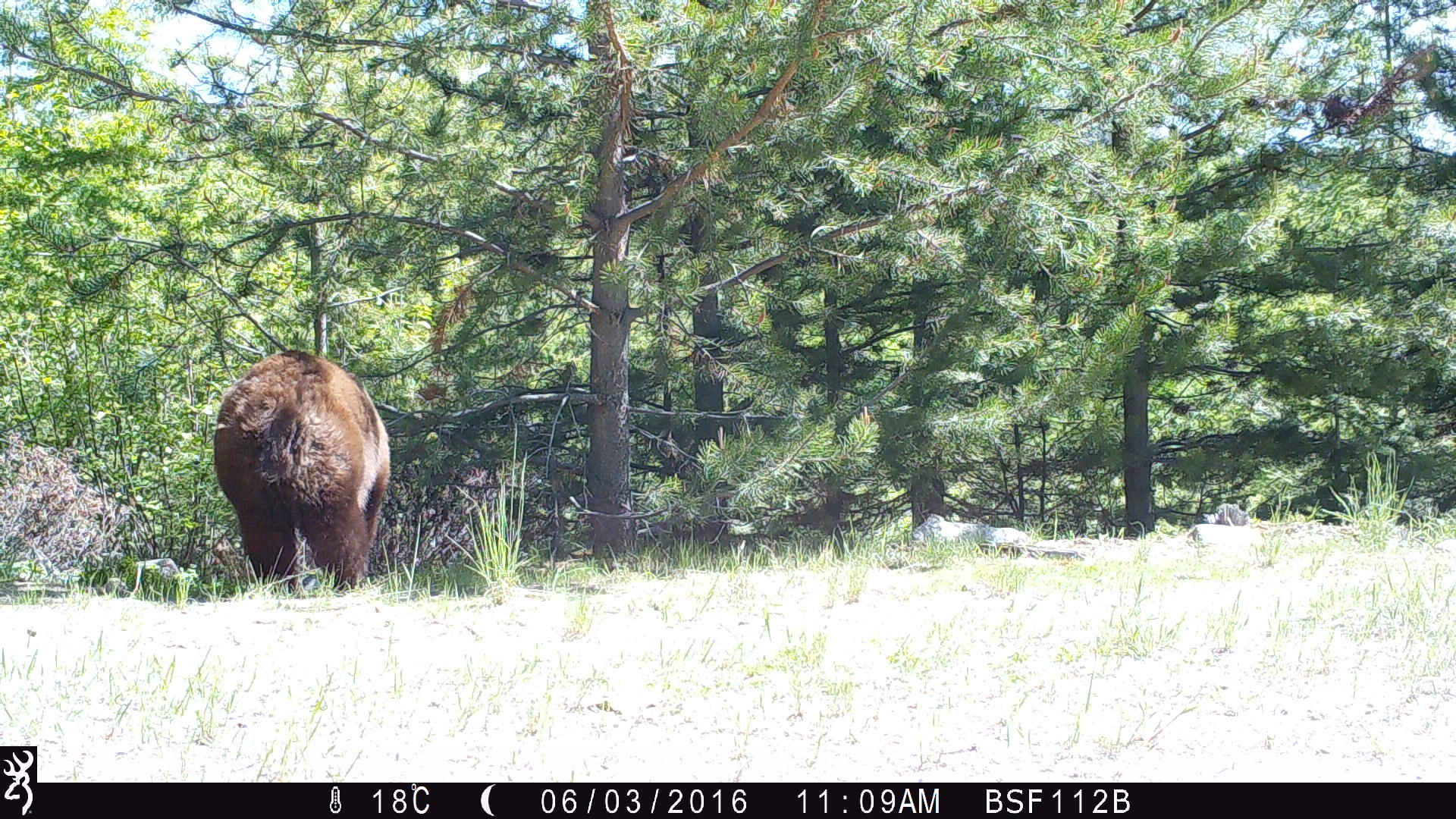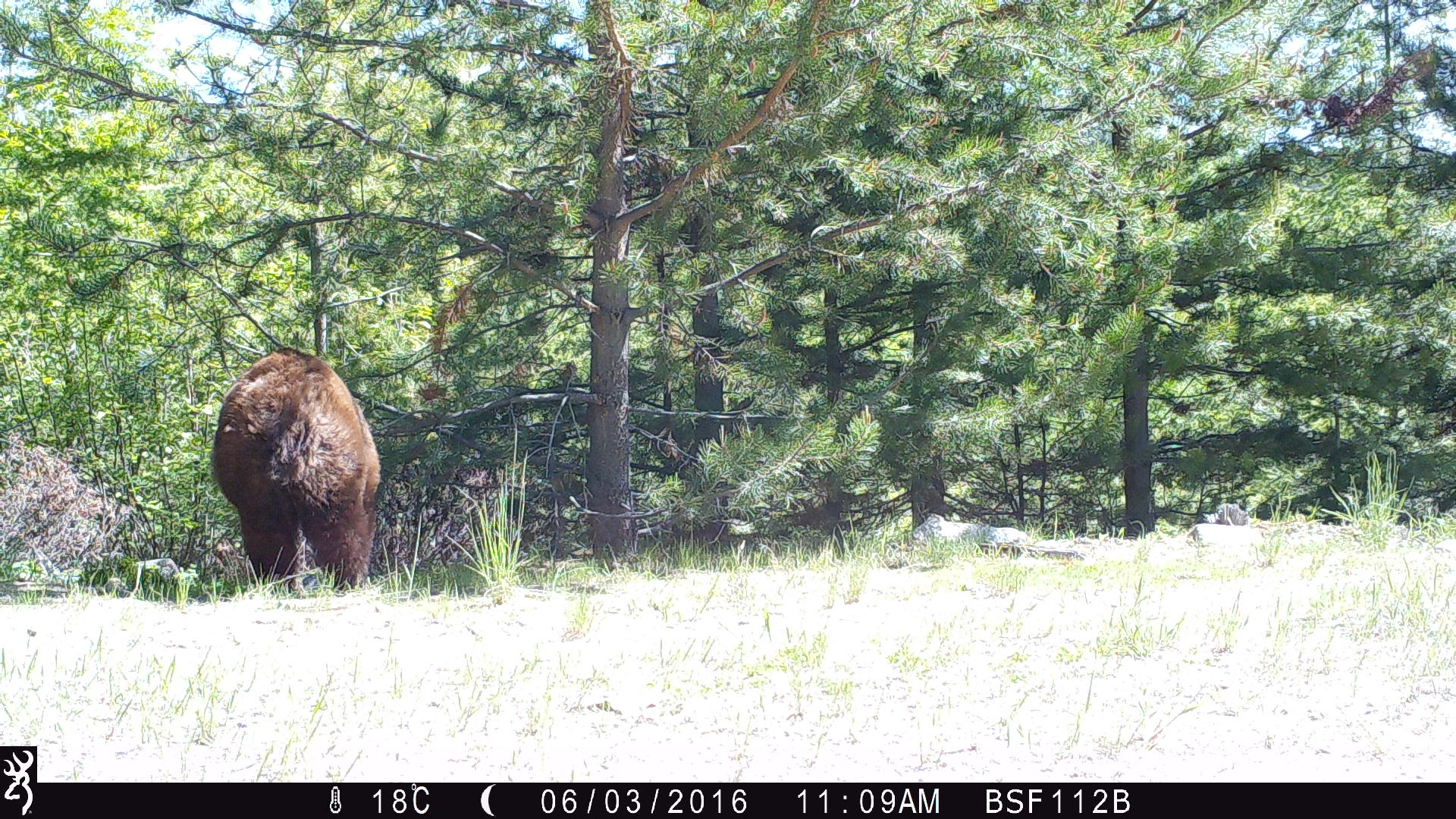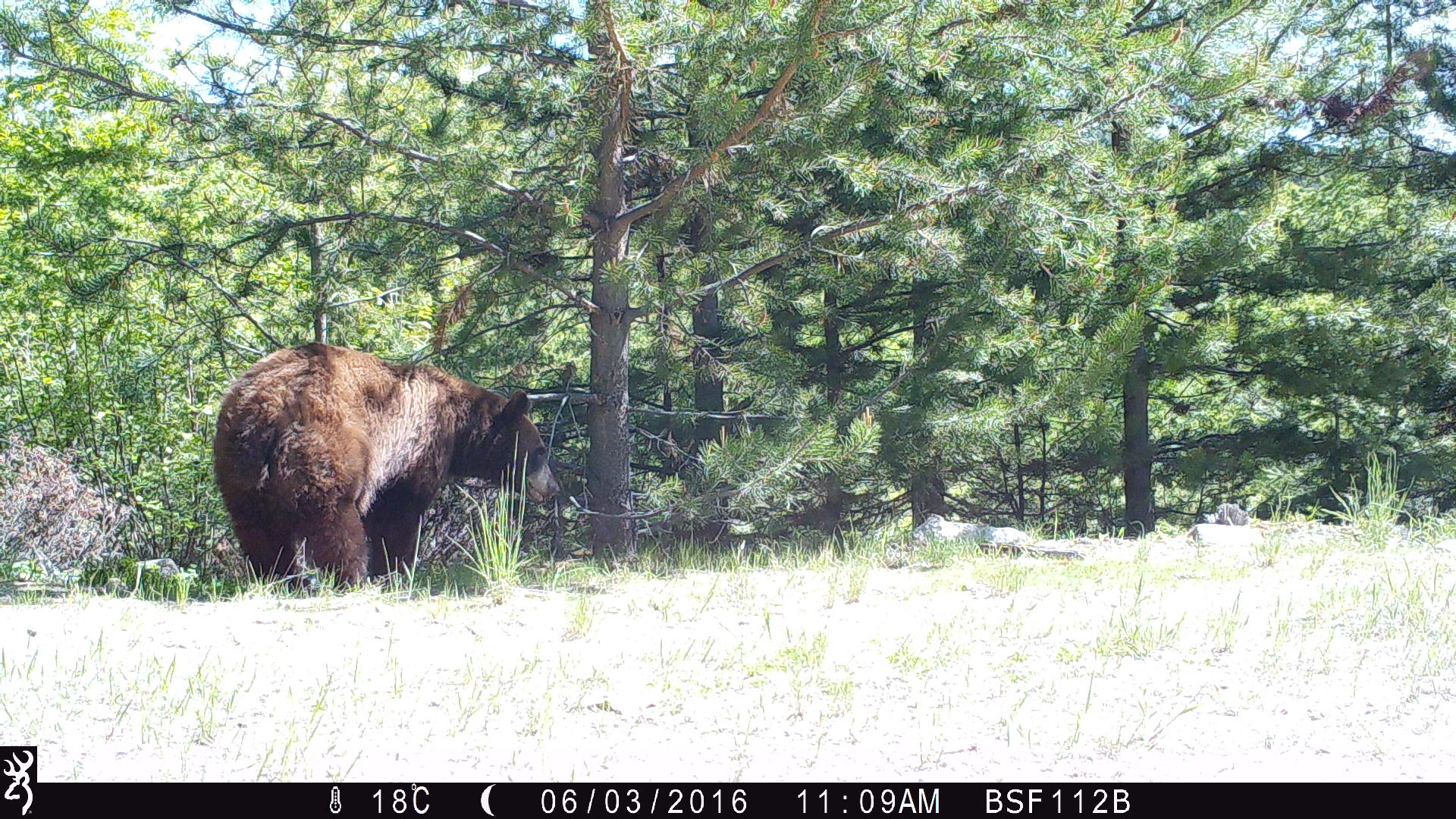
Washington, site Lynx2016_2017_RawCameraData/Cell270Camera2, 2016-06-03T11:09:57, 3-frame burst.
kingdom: Animalia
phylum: Chordata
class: Mammalia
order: Carnivora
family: Ursidae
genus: Ursus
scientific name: Ursus americanus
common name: american black bear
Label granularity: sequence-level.